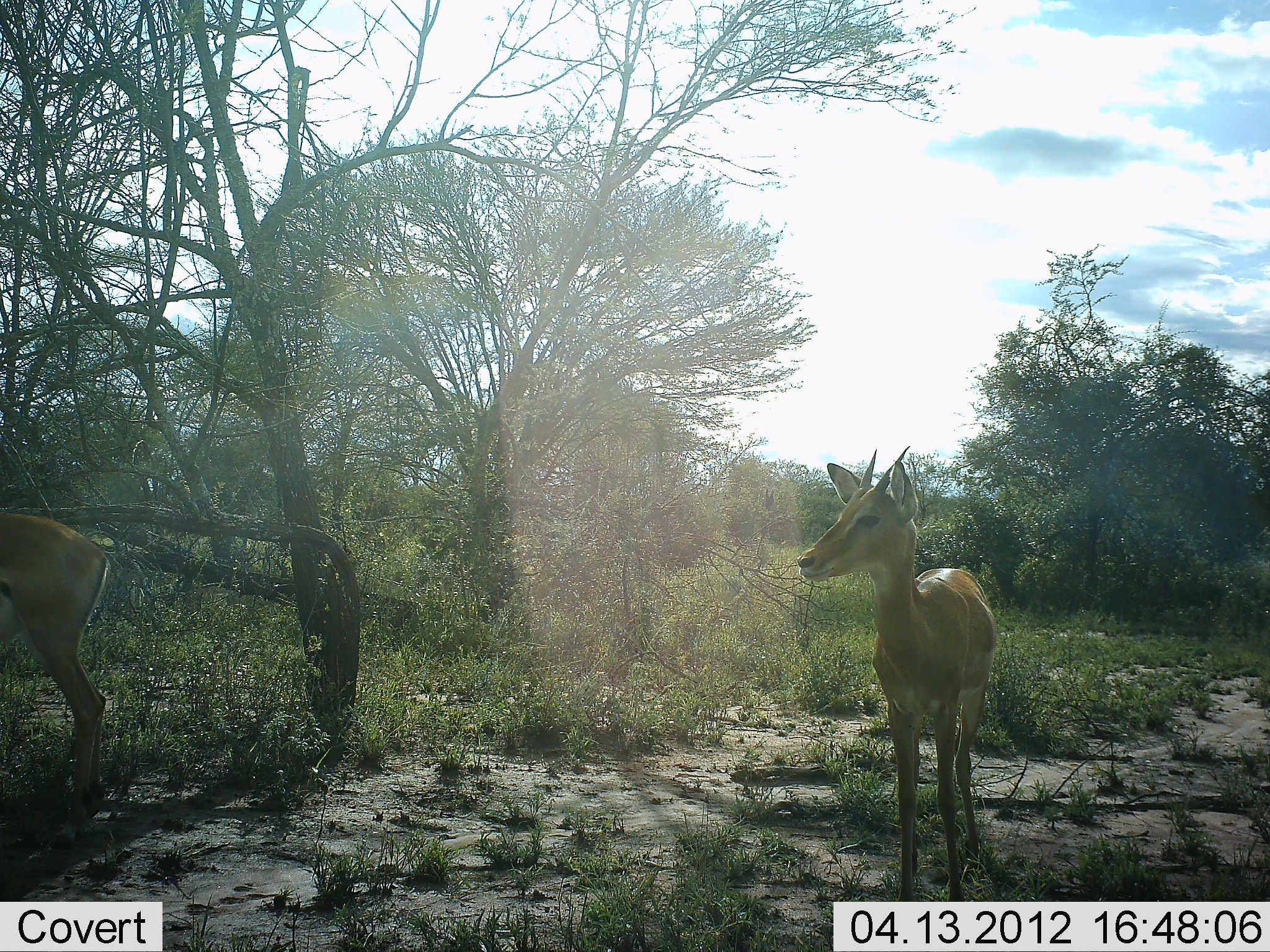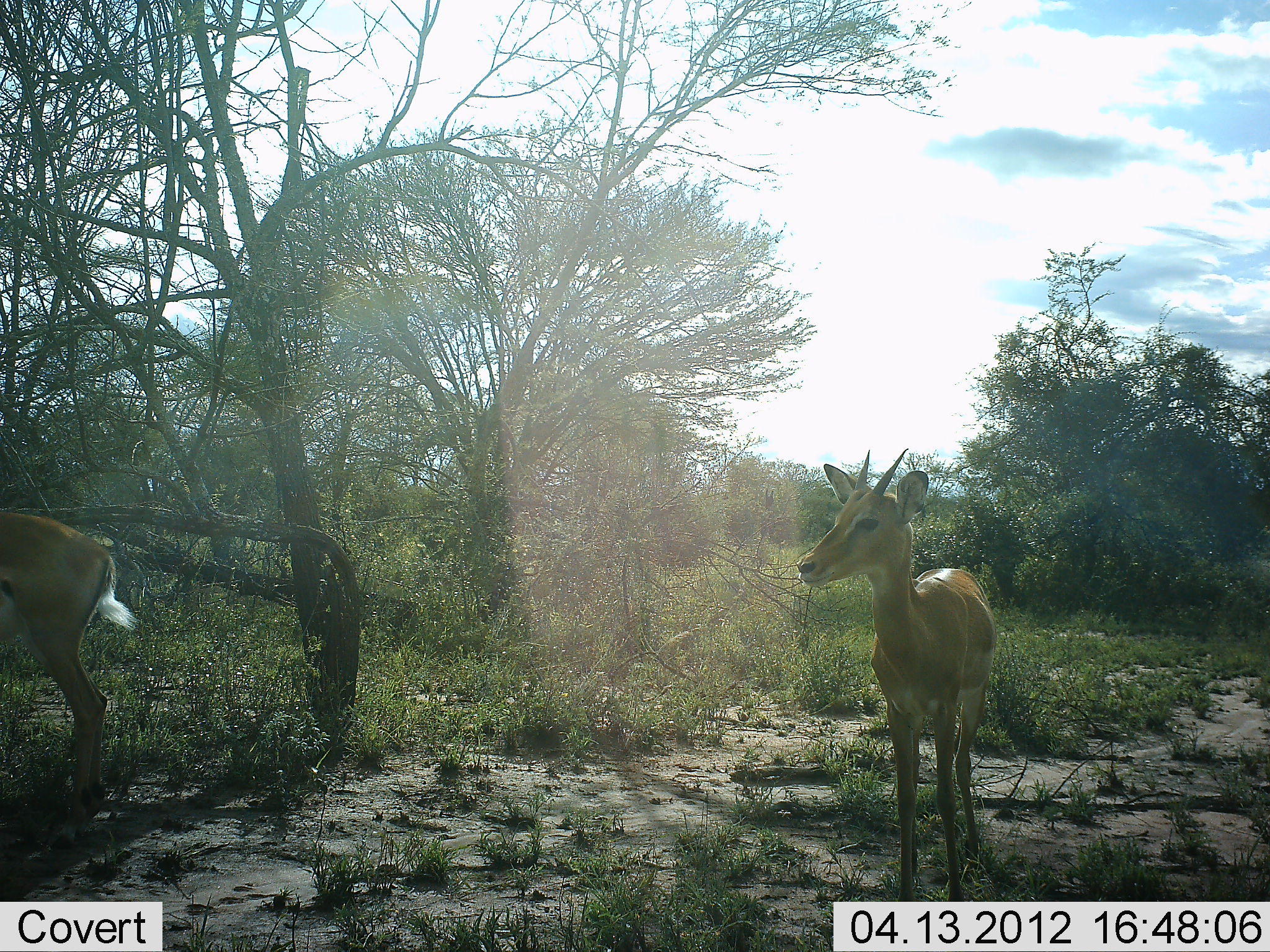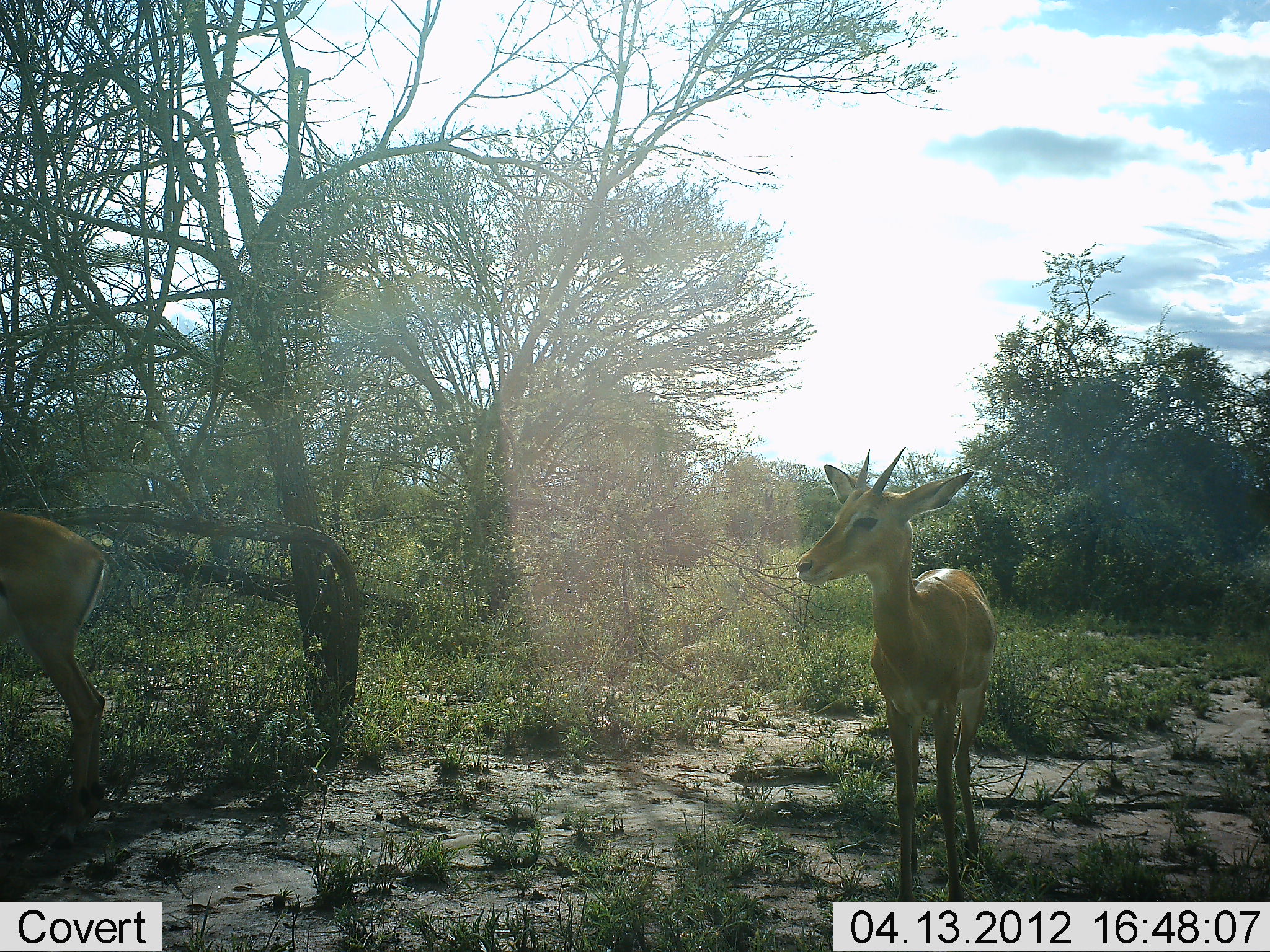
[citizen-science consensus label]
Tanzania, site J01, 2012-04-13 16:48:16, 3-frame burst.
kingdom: Animalia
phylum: Chordata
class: Mammalia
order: Artiodactyla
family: Bovidae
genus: Nanger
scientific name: Nanger granti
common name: grant's gazelle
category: gazellegrants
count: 2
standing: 100%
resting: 0%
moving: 0%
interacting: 0%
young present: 15%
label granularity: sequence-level